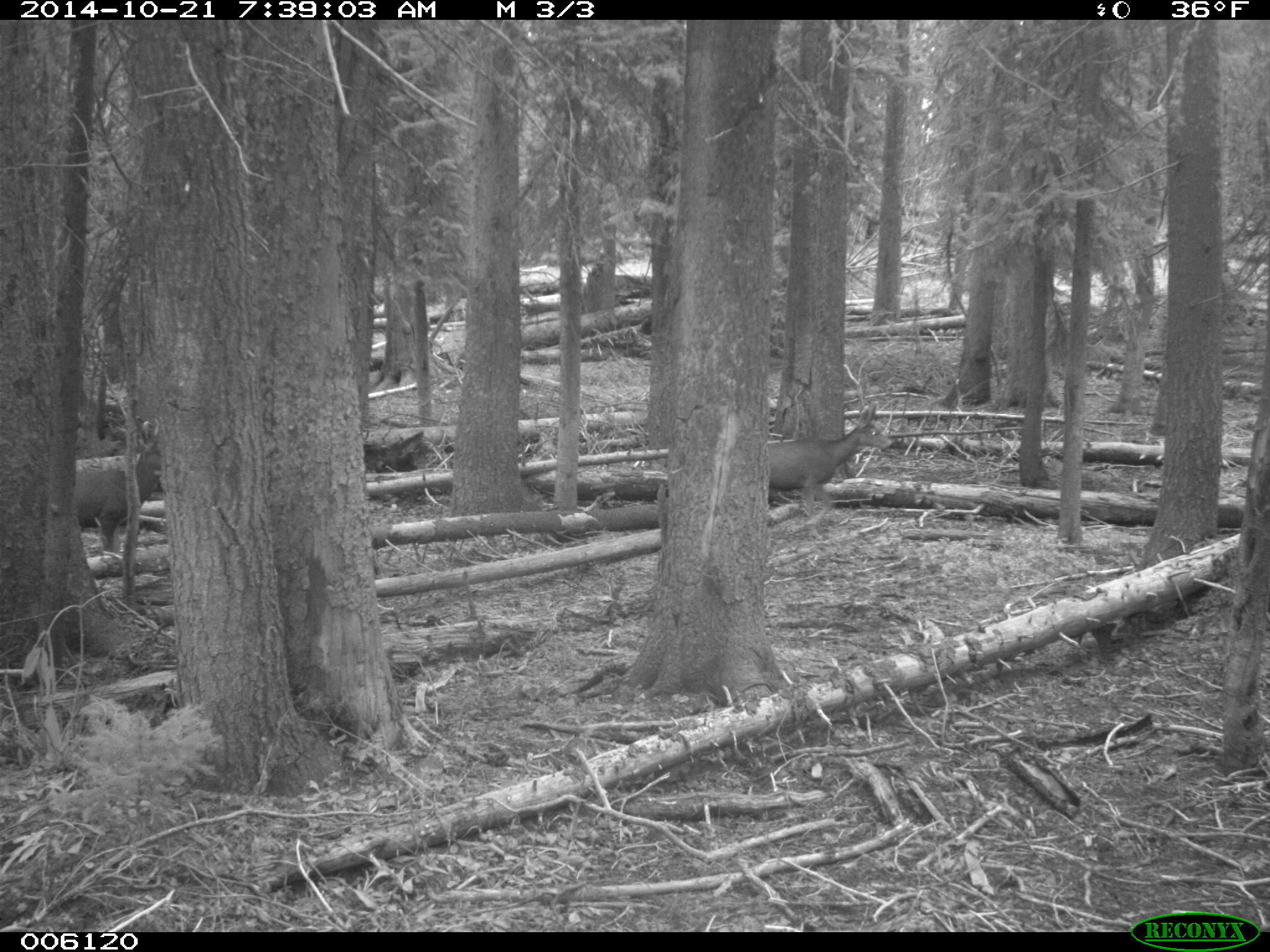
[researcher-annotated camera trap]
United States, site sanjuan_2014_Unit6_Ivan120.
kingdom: Animalia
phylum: Chordata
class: Mammalia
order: Artiodactyla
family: Cervidae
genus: Odocoileus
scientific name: Odocoileus hemionus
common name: mule deer